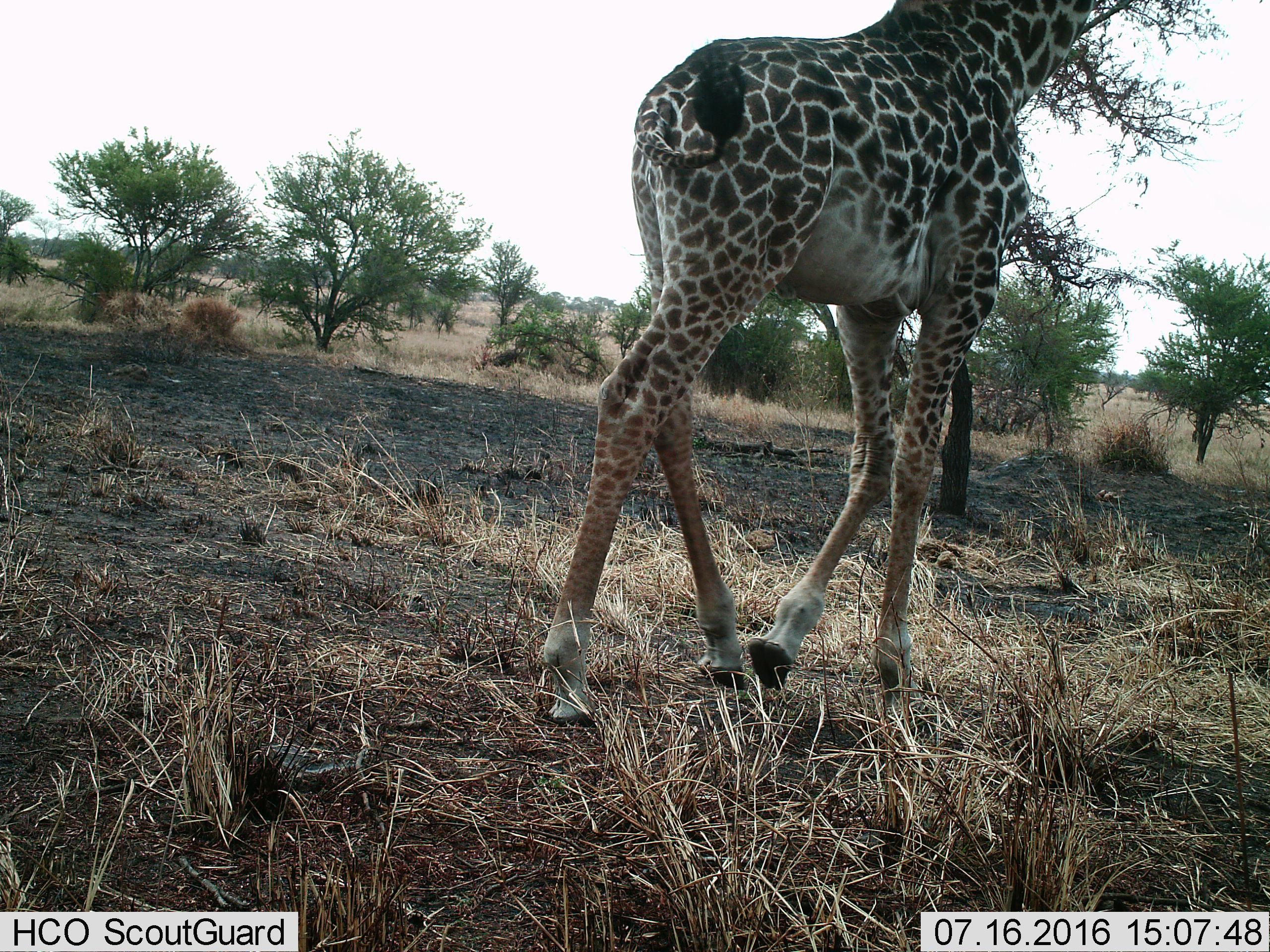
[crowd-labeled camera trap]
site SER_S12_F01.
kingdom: Animalia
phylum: Chordata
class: Mammalia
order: Artiodactyla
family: Giraffidae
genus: Giraffa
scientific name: Giraffa camelopardalis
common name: giraffe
Giraffe (Giraffa camelopardalis), count 1. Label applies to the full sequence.